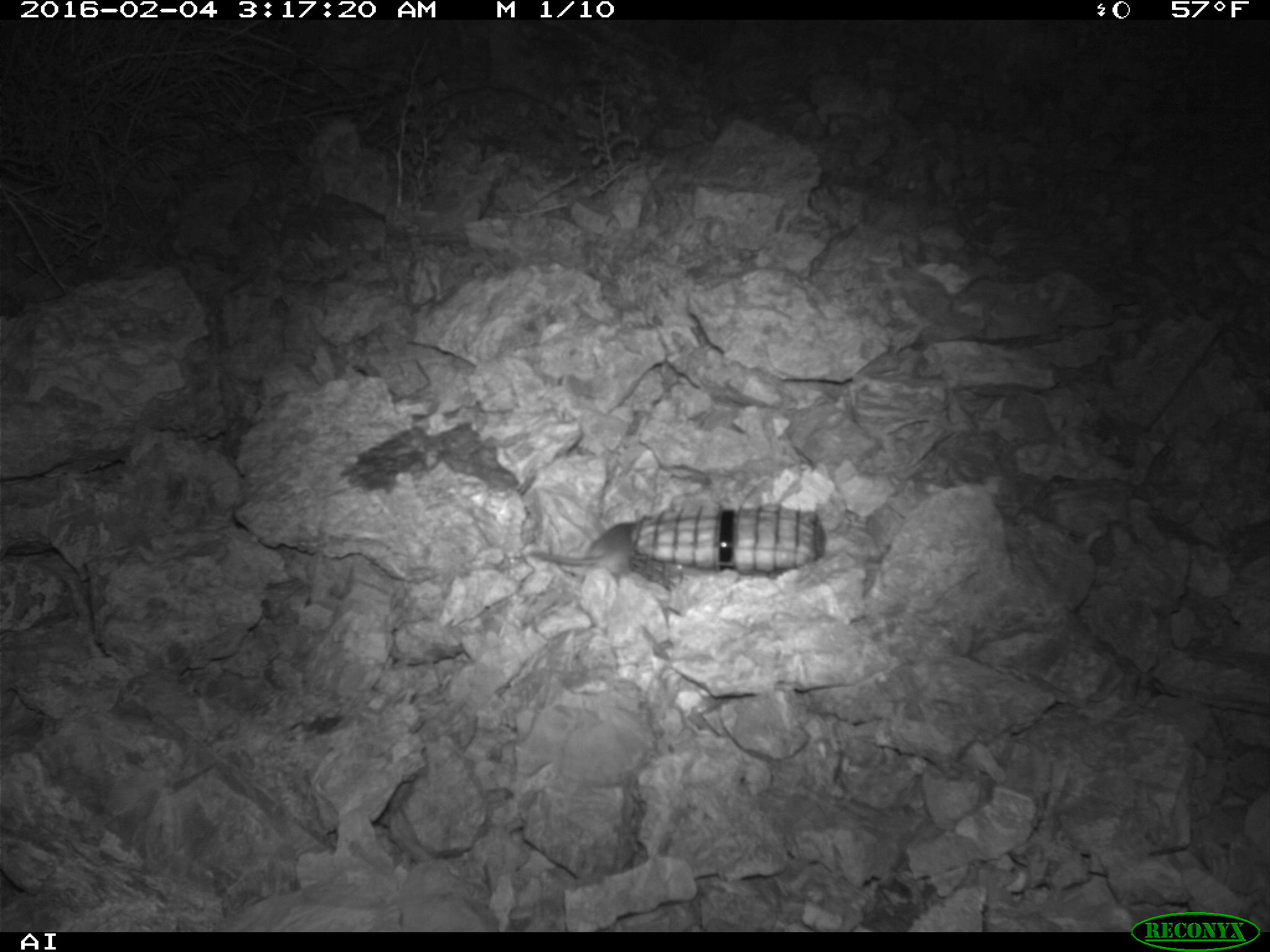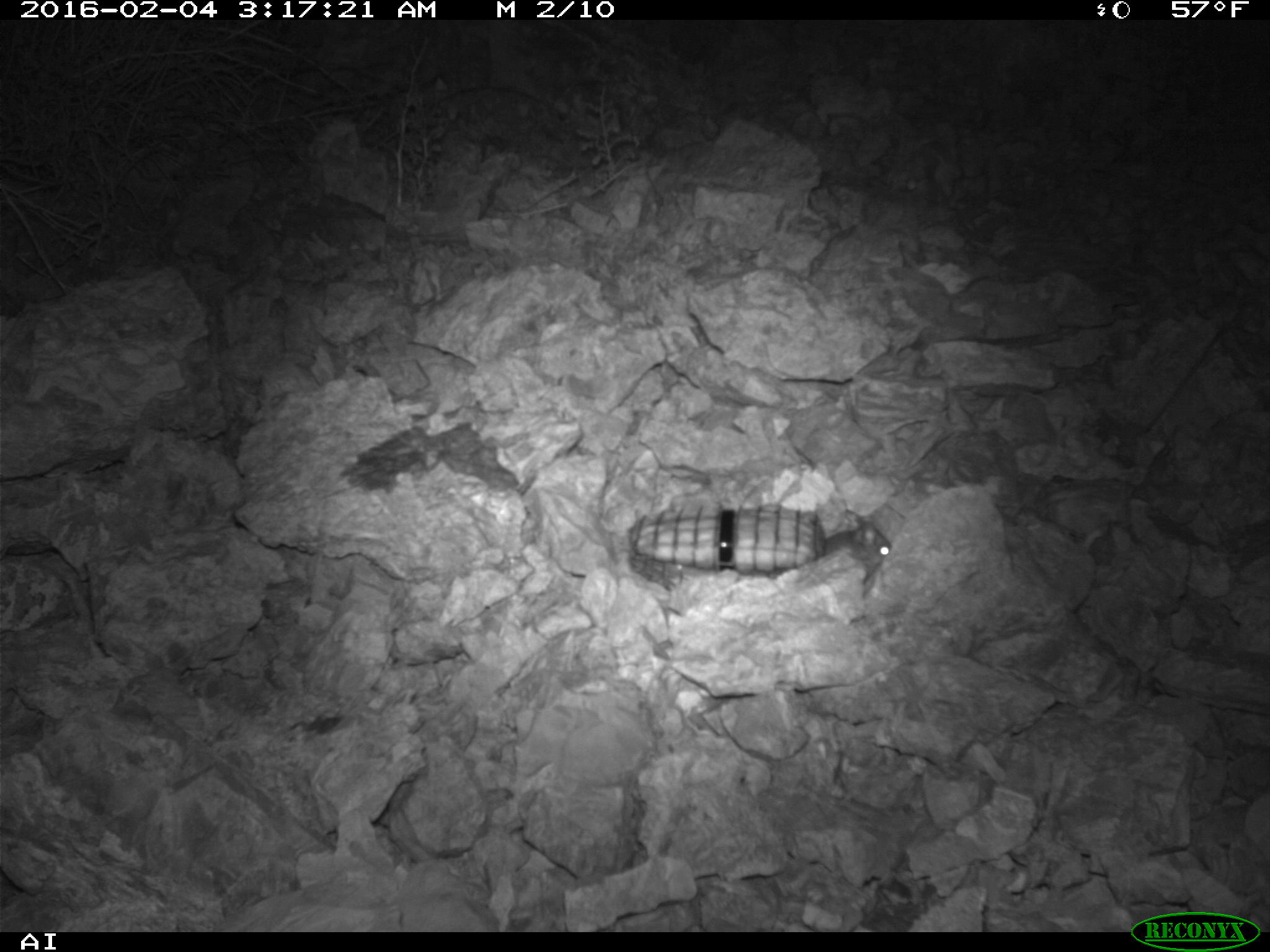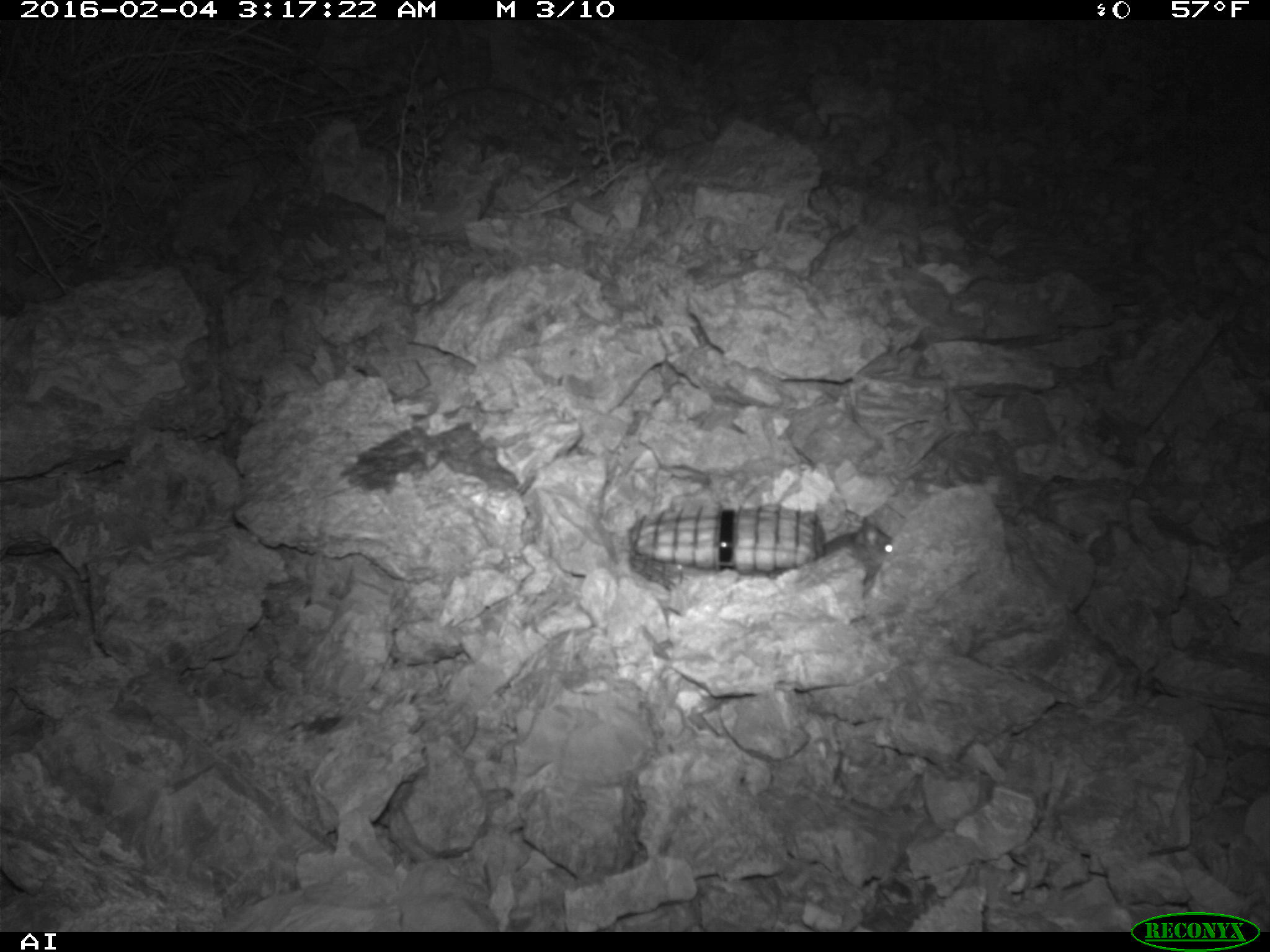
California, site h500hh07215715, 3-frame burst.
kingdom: Animalia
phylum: Chordata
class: Mammalia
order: Rodentia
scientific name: Rodentia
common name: rodent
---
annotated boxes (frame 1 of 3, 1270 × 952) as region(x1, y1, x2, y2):
rodent: region(530, 521, 634, 572)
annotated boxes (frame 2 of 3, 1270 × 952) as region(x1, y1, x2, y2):
rodent: region(822, 520, 891, 583)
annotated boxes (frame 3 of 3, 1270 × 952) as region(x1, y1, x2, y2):
rodent: region(821, 513, 894, 580)